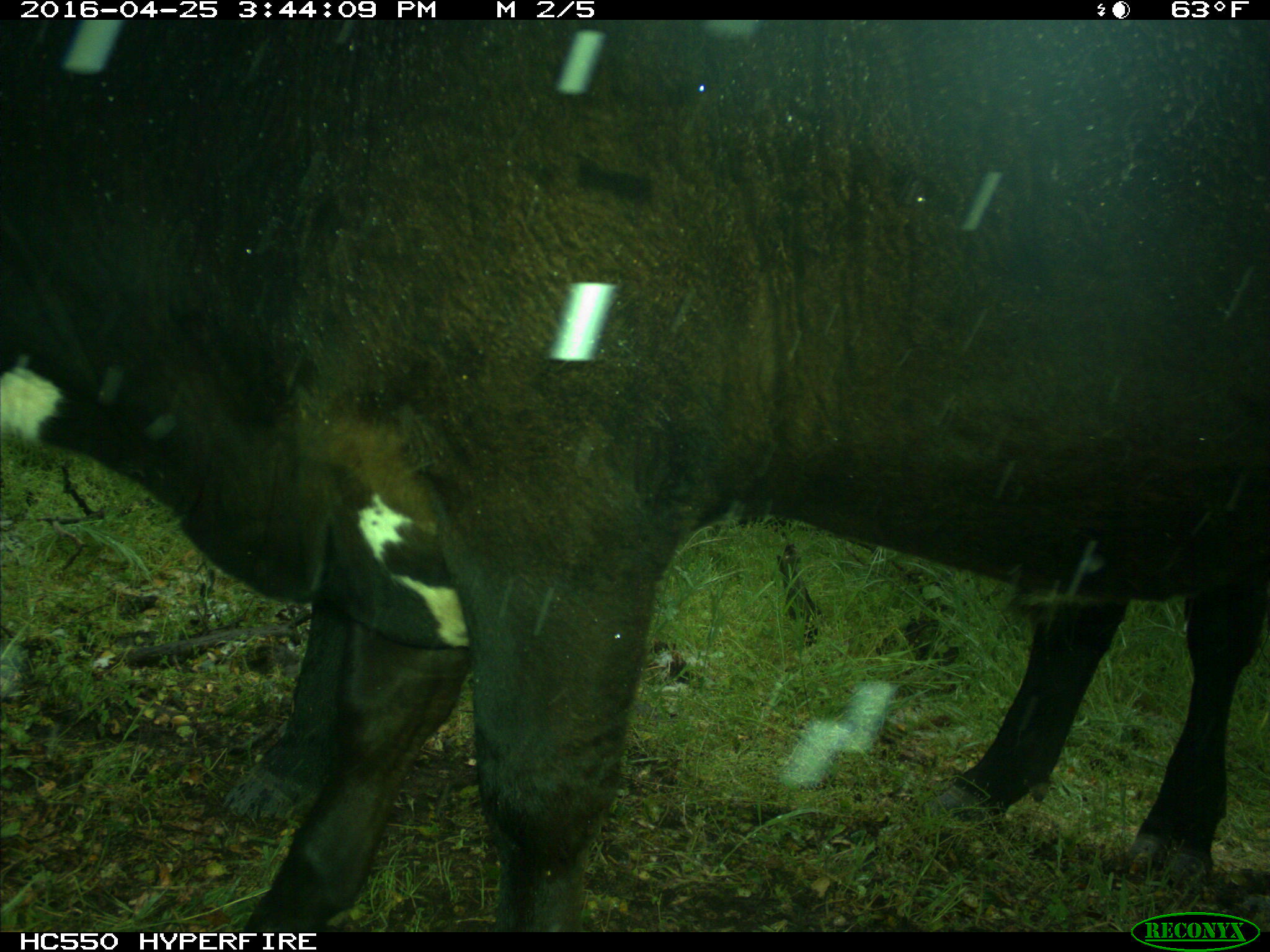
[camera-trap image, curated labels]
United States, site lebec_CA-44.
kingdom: Animalia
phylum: Chordata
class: Mammalia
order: Artiodactyla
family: Bovidae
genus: Bos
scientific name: Bos taurus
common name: domestic cow